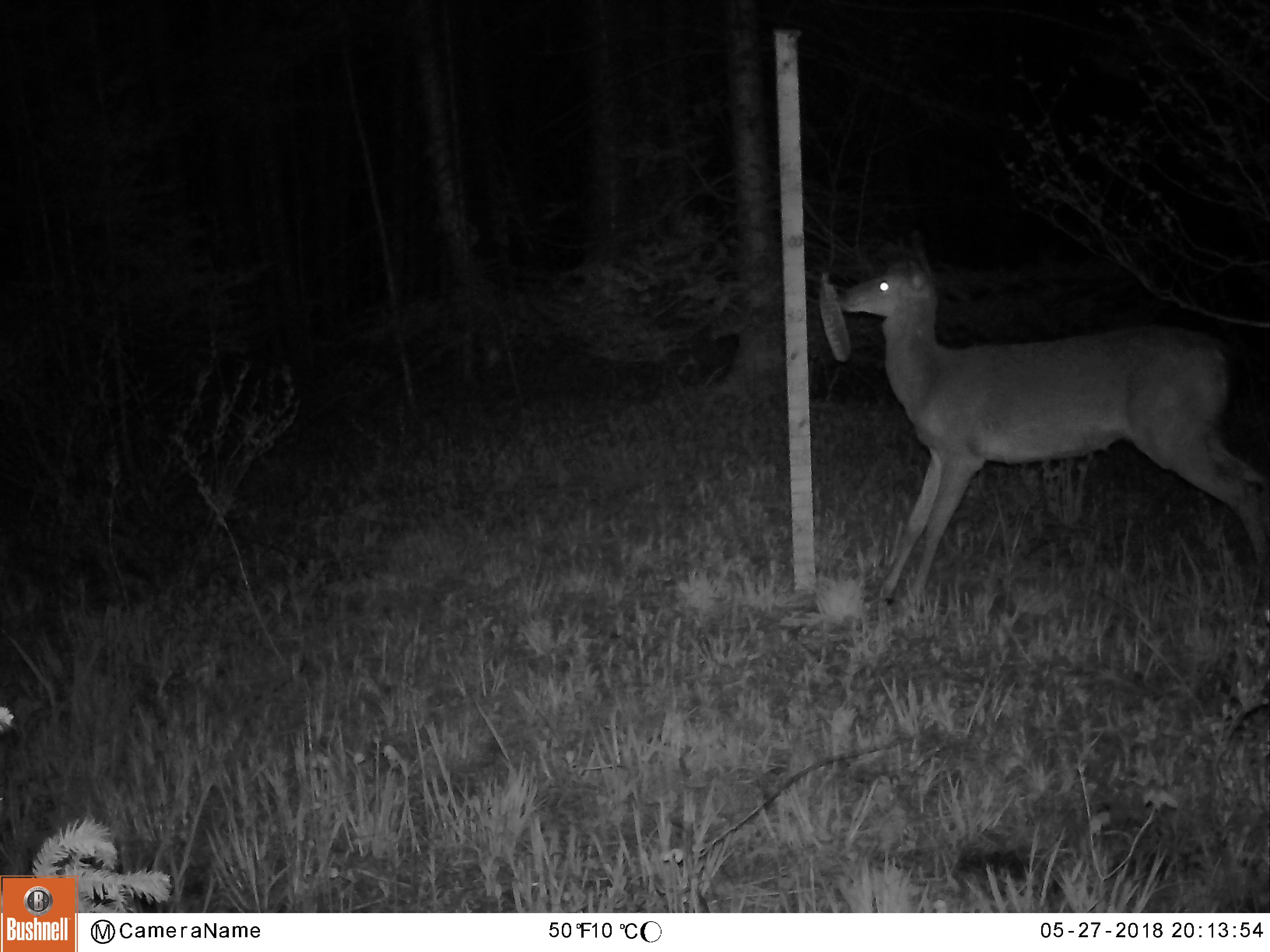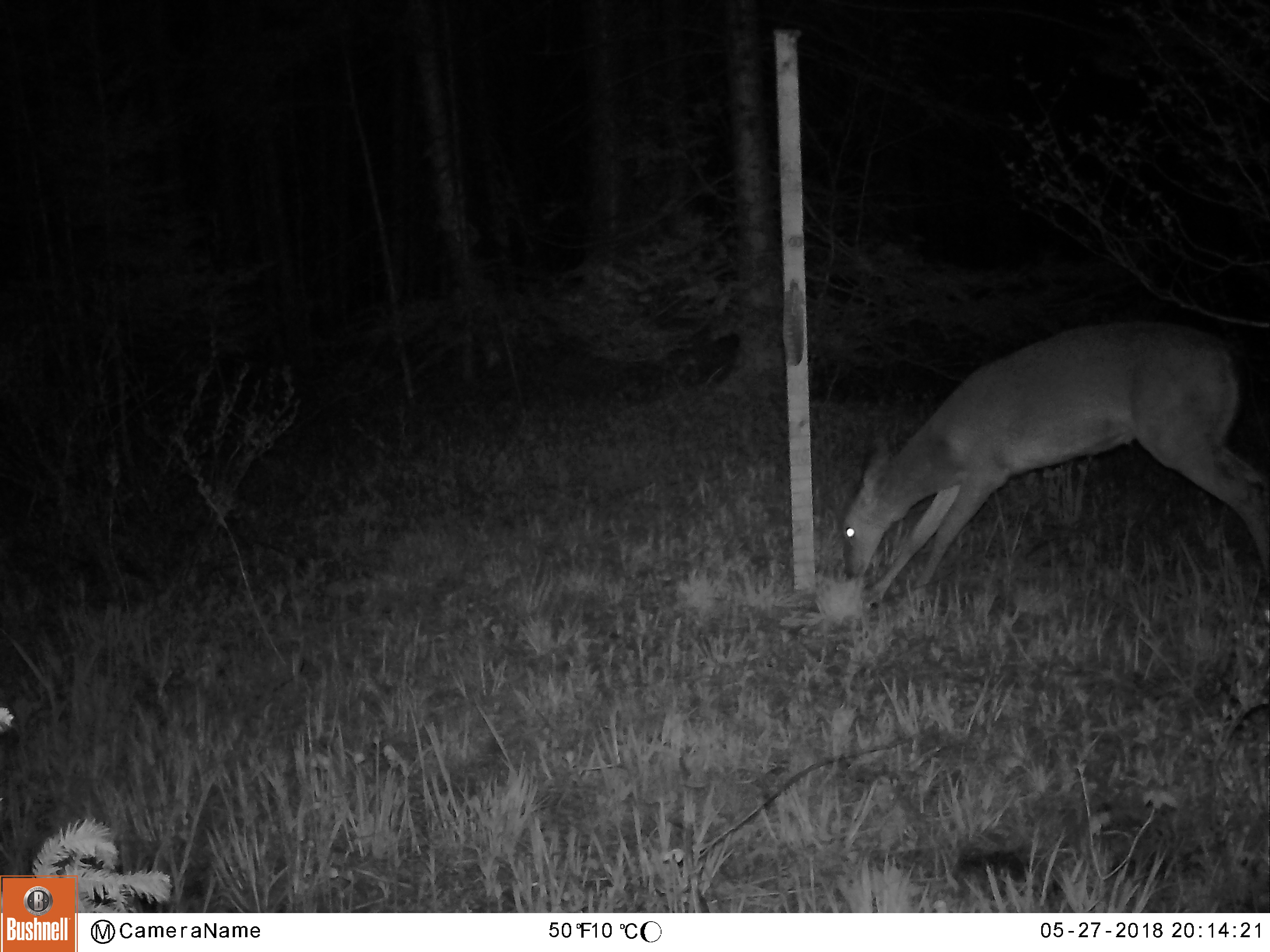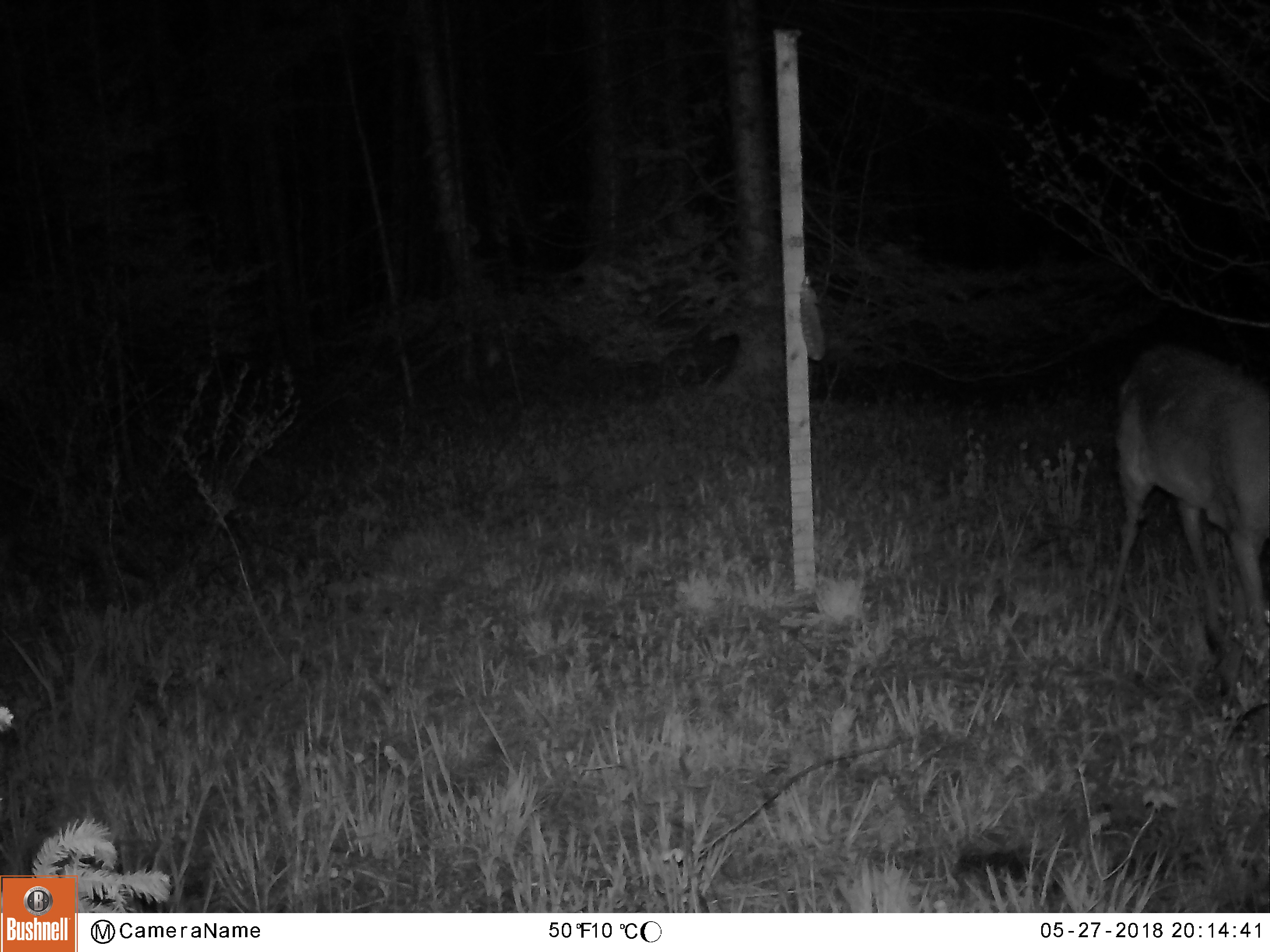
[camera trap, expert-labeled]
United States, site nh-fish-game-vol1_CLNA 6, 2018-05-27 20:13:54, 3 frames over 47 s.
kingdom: Animalia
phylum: Chordata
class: Mammalia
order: Artiodactyla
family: Cervidae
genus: Odocoileus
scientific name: Odocoileus virginianus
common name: white-tailed deer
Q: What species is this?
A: White-tailed deer (Odocoileus virginianus).